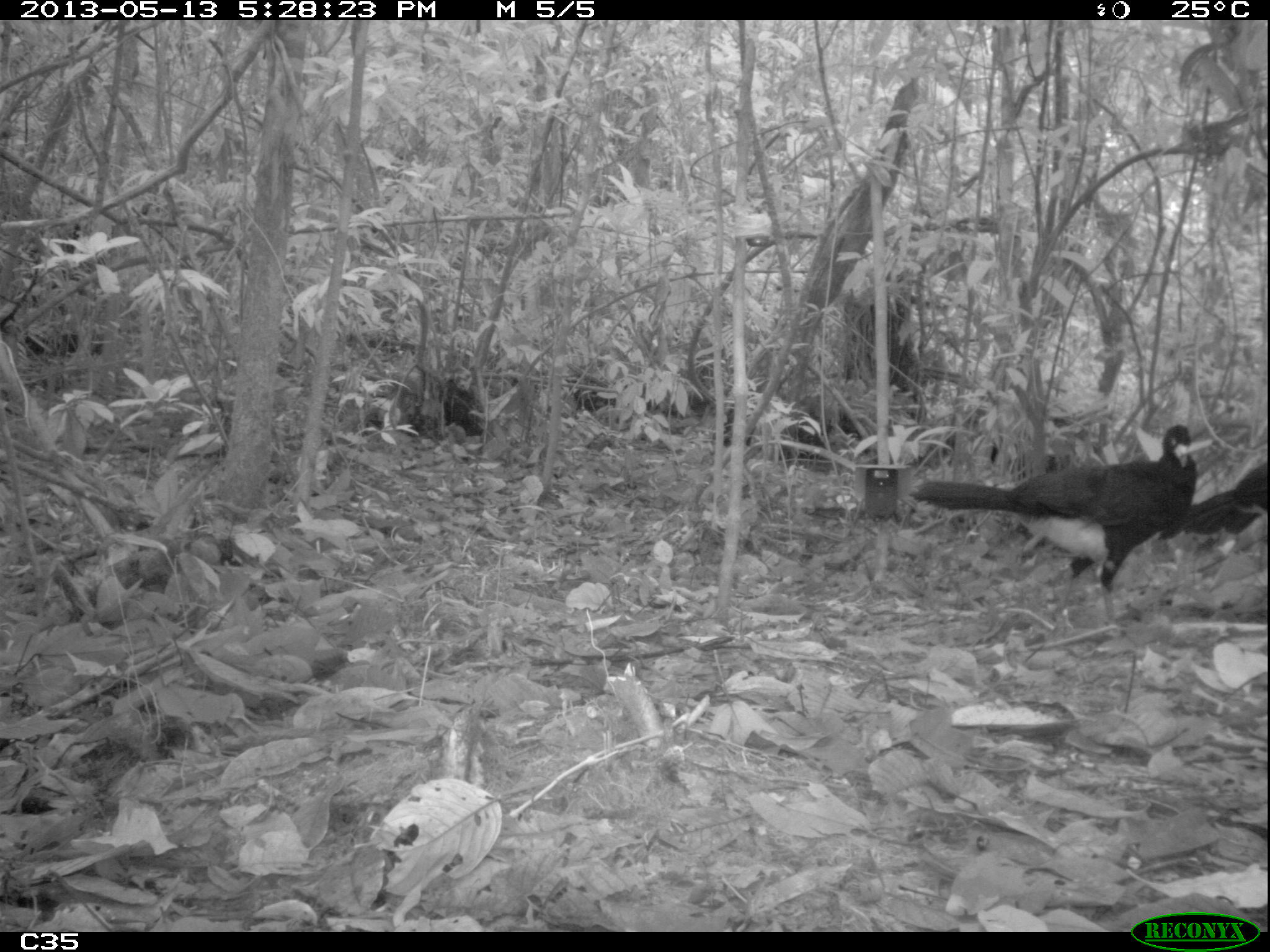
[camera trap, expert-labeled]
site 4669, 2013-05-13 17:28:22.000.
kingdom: Animalia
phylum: Chordata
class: Aves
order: Galliformes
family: Cracidae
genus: Crax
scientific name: Crax alector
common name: black curassow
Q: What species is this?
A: Crax alector (black curassow).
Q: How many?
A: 2.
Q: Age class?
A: Adult.